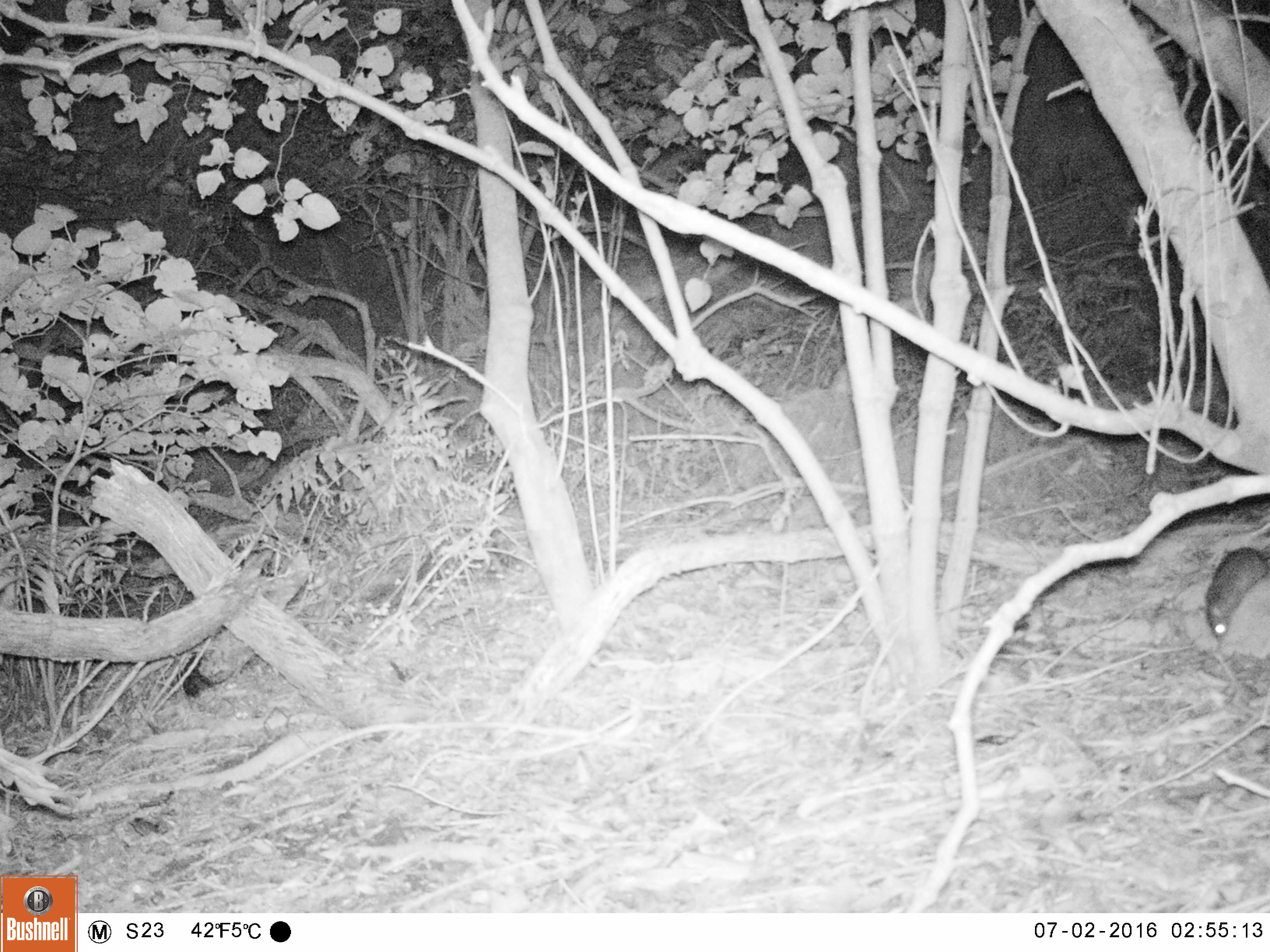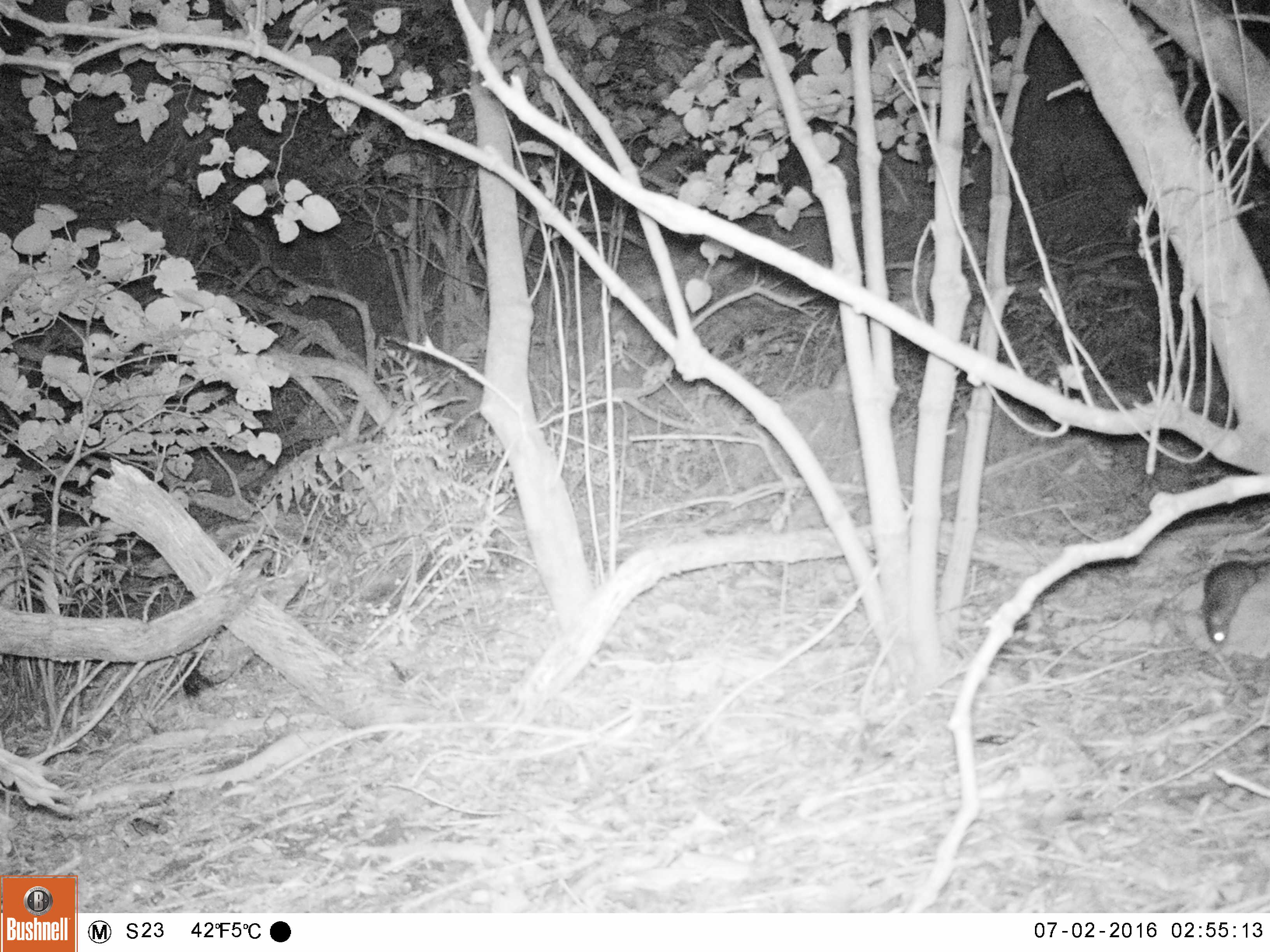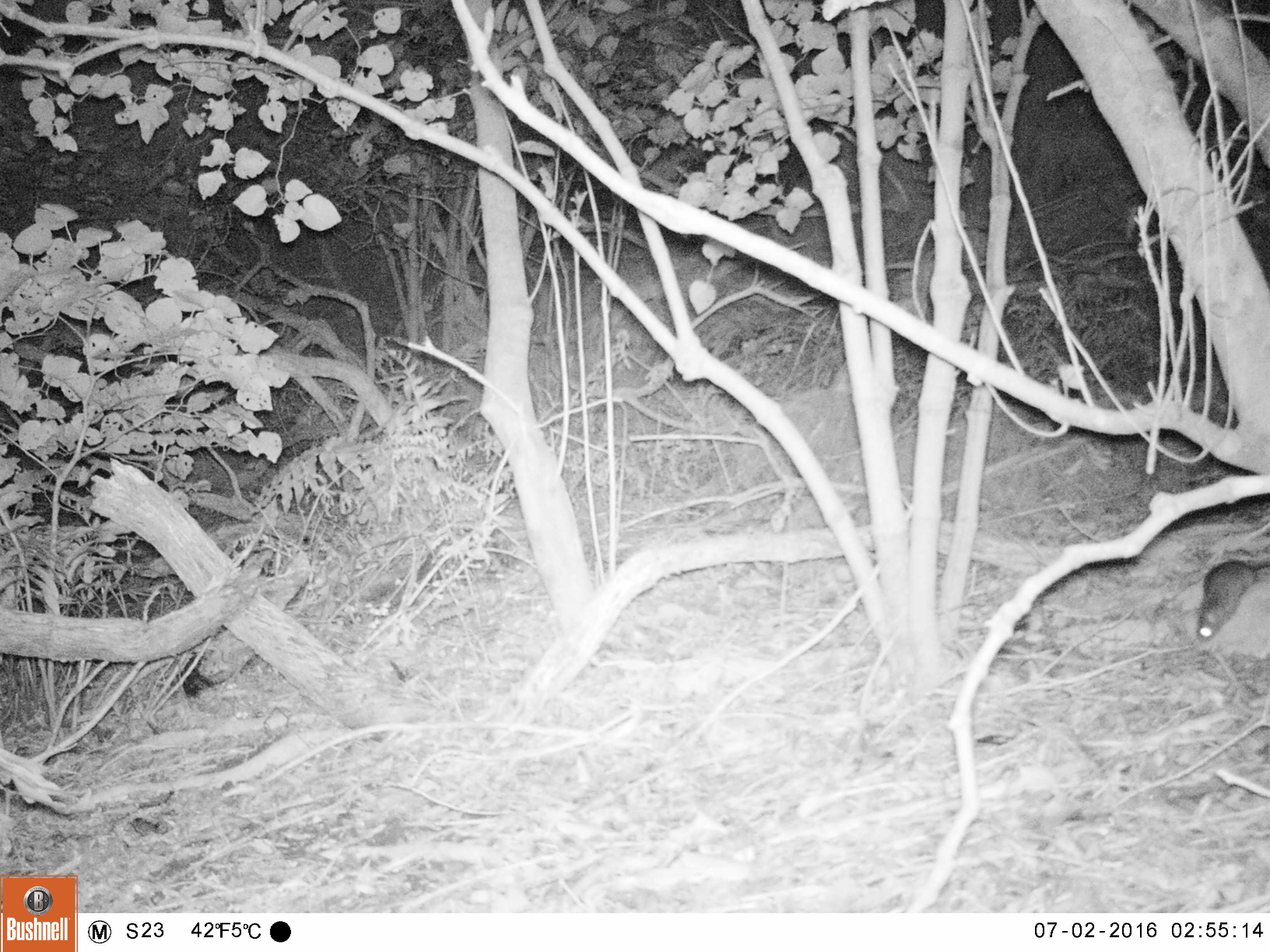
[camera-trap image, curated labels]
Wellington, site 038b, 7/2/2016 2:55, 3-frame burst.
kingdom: Animalia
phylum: Chordata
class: Mammalia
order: Rodentia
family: Muridae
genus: Rattus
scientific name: Rattus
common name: rat